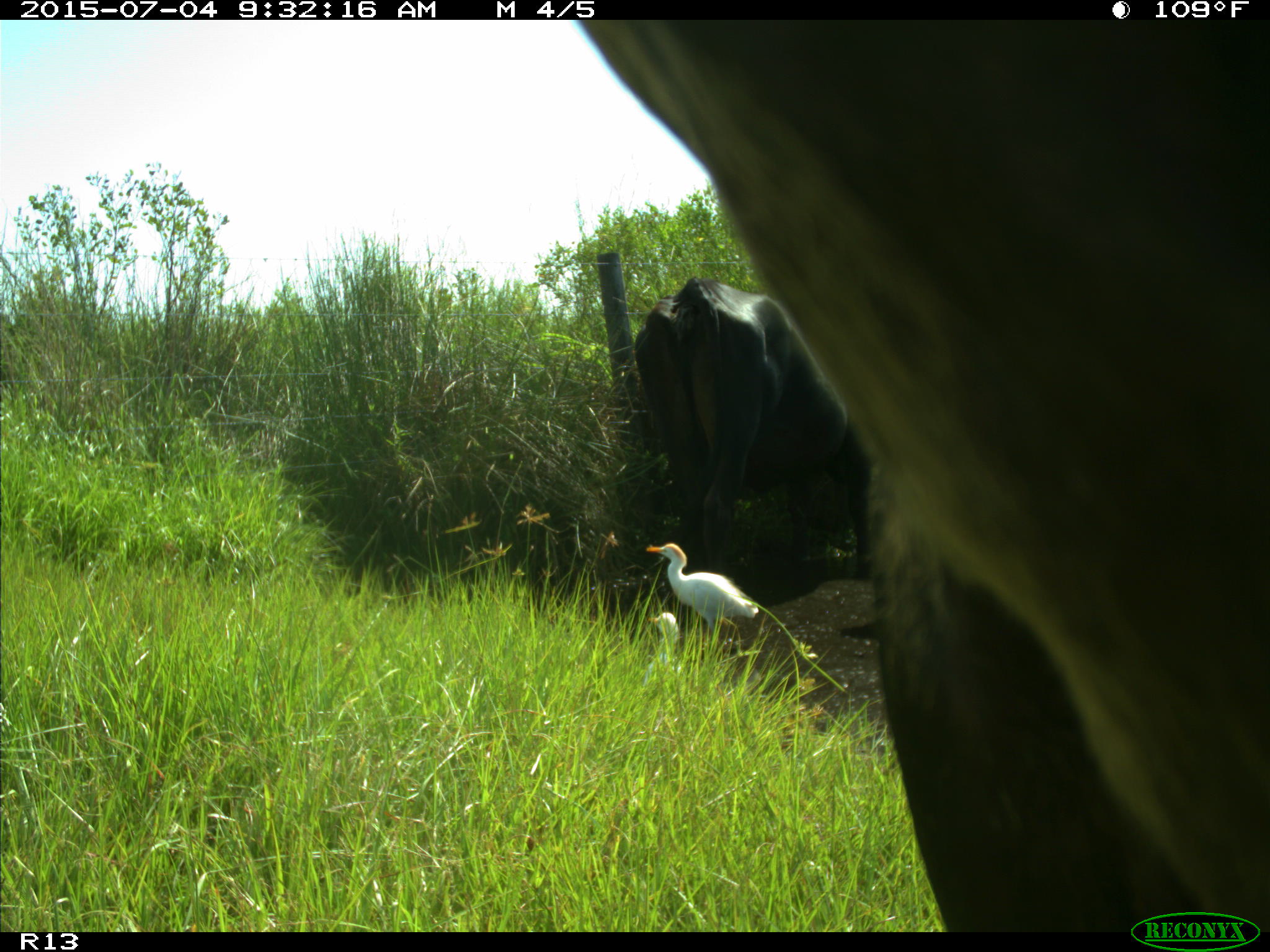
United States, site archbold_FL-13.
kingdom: Animalia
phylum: Chordata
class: Mammalia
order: Artiodactyla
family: Bovidae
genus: Bos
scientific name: Bos taurus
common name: domestic cow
Bos taurus (domestic cow).